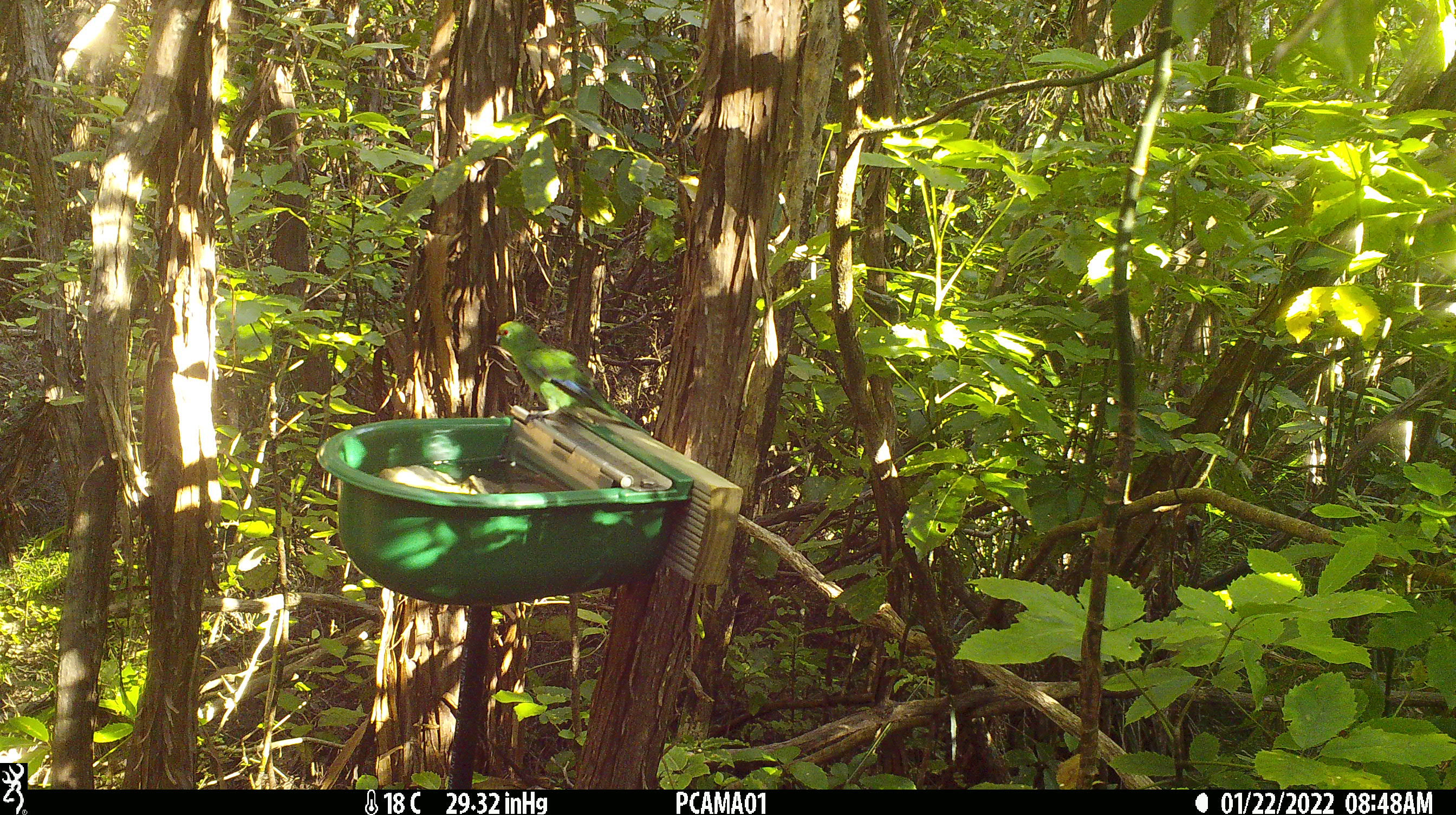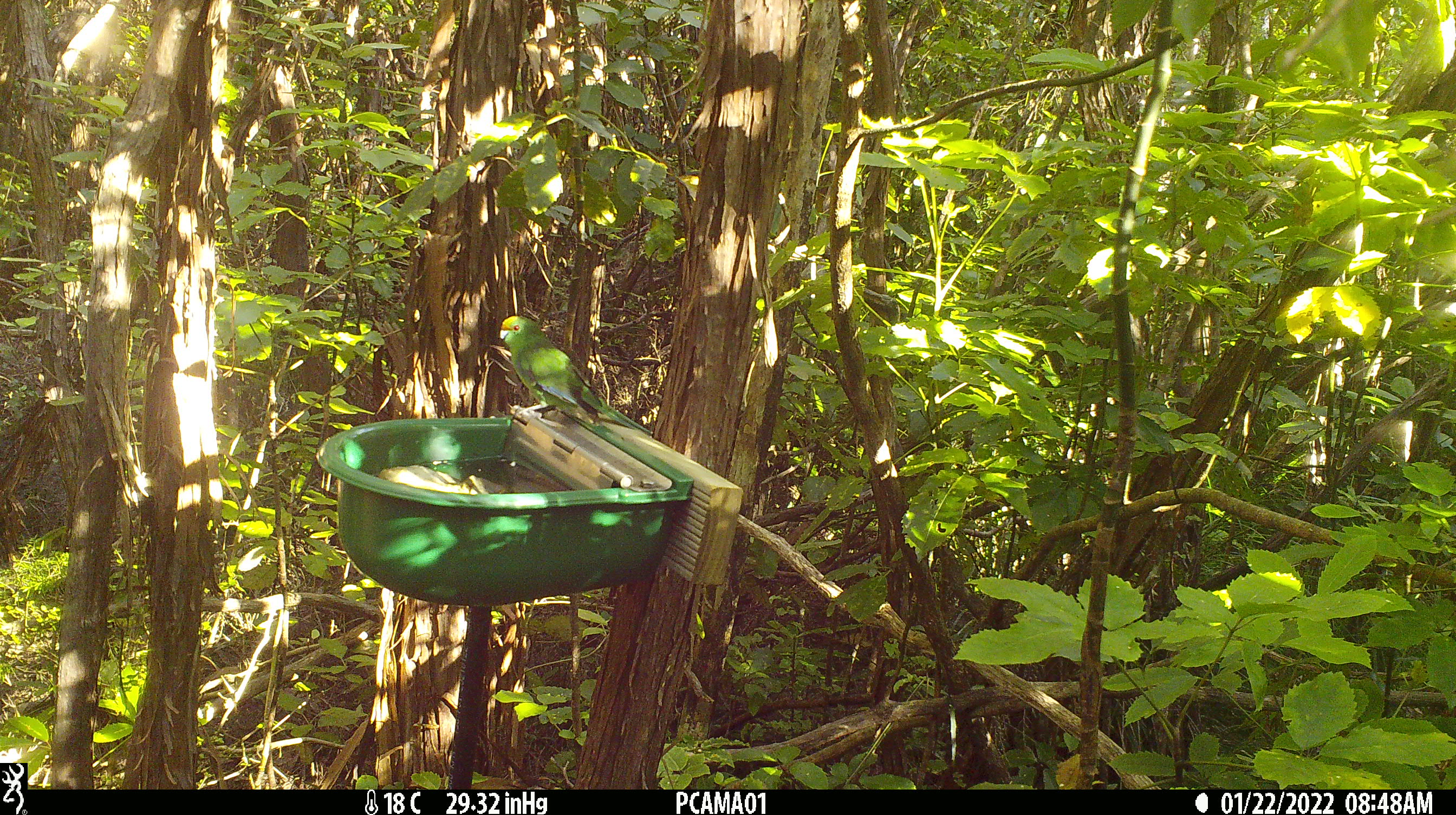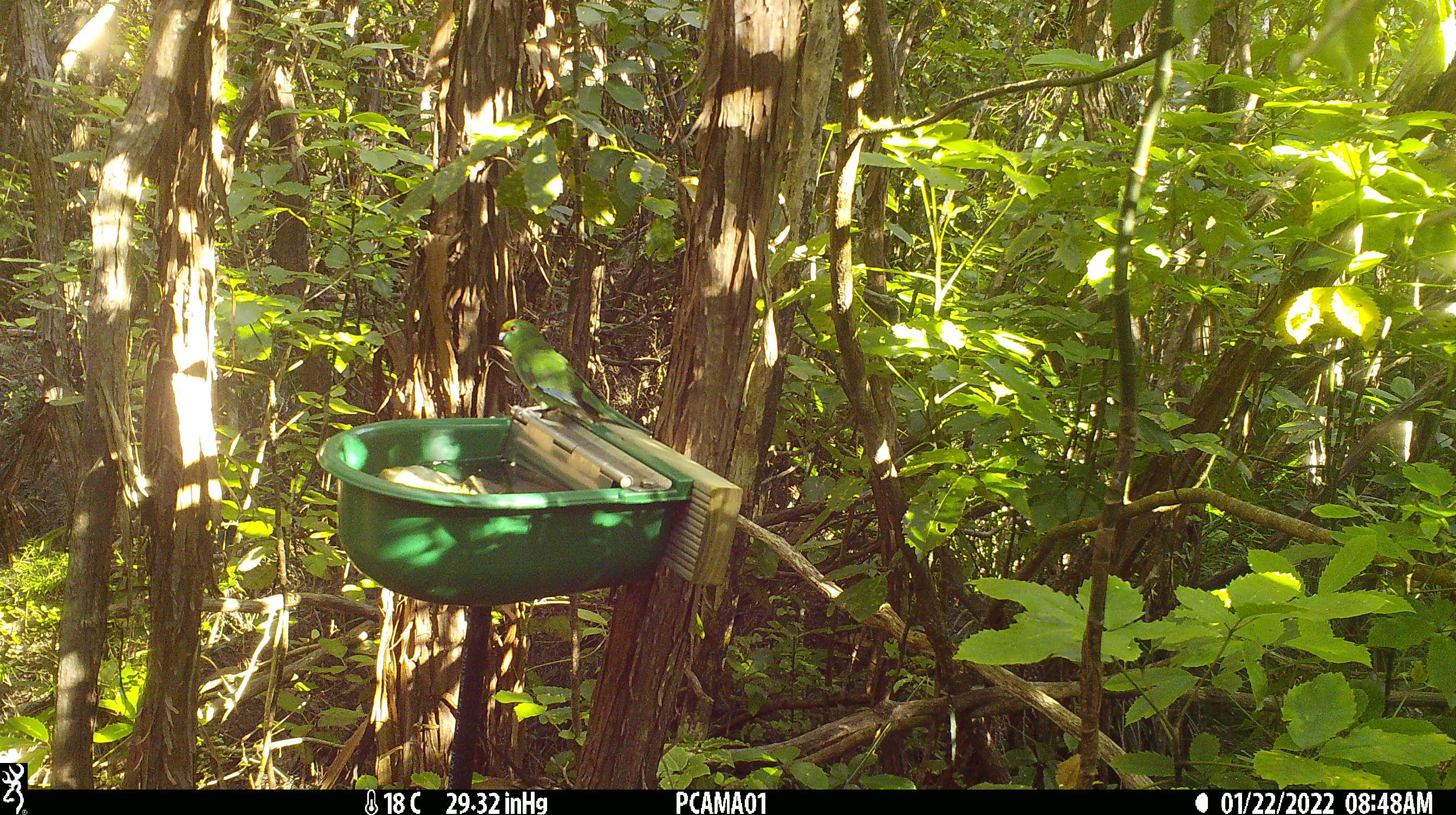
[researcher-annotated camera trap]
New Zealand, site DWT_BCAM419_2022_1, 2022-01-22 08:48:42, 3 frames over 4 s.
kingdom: Animalia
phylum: Chordata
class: Aves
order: Psittaciformes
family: Psittaculidae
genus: Cyanoramphus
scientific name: Cyanoramphus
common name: parakeet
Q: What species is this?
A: Parakeet (Cyanoramphus).